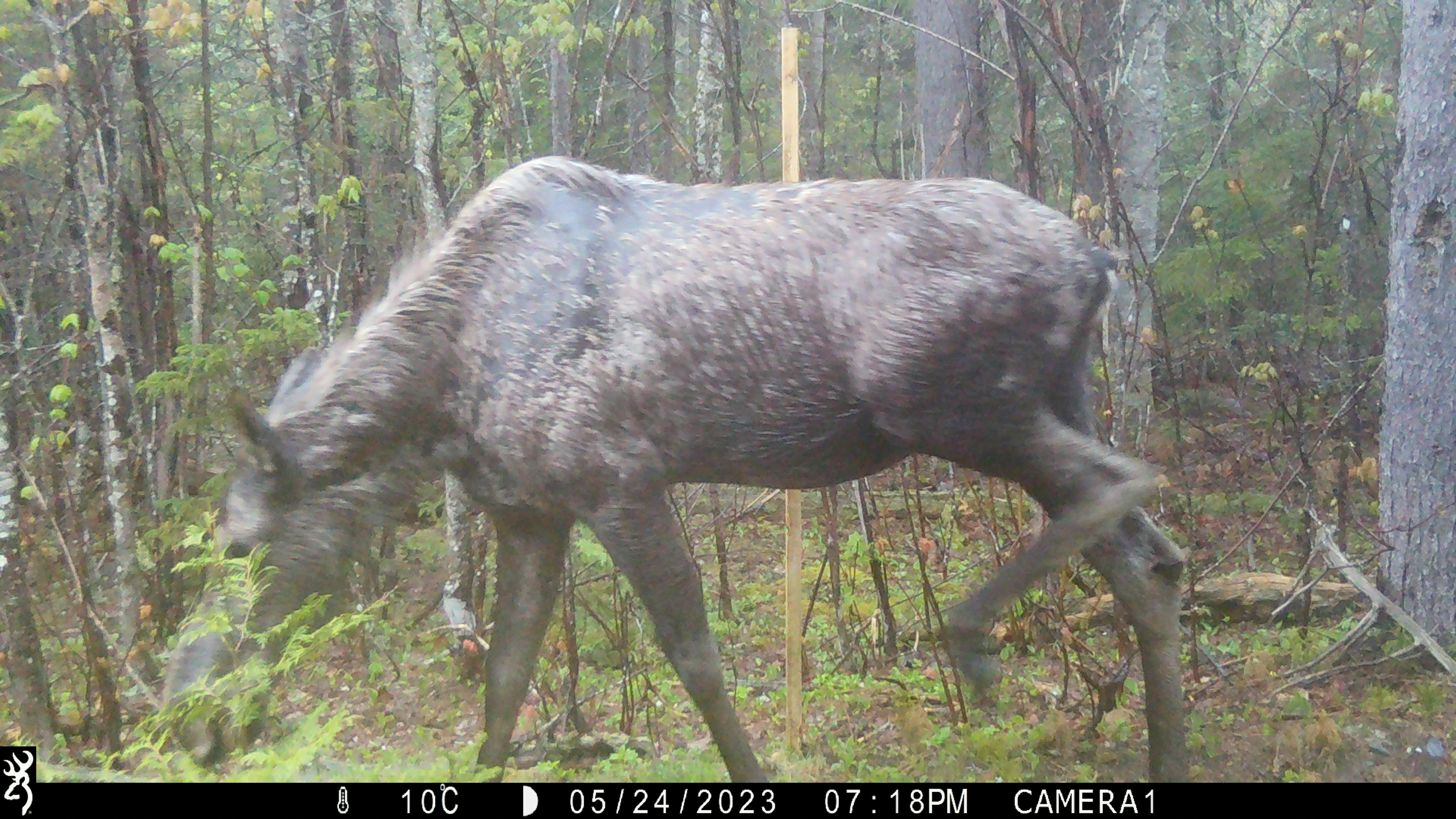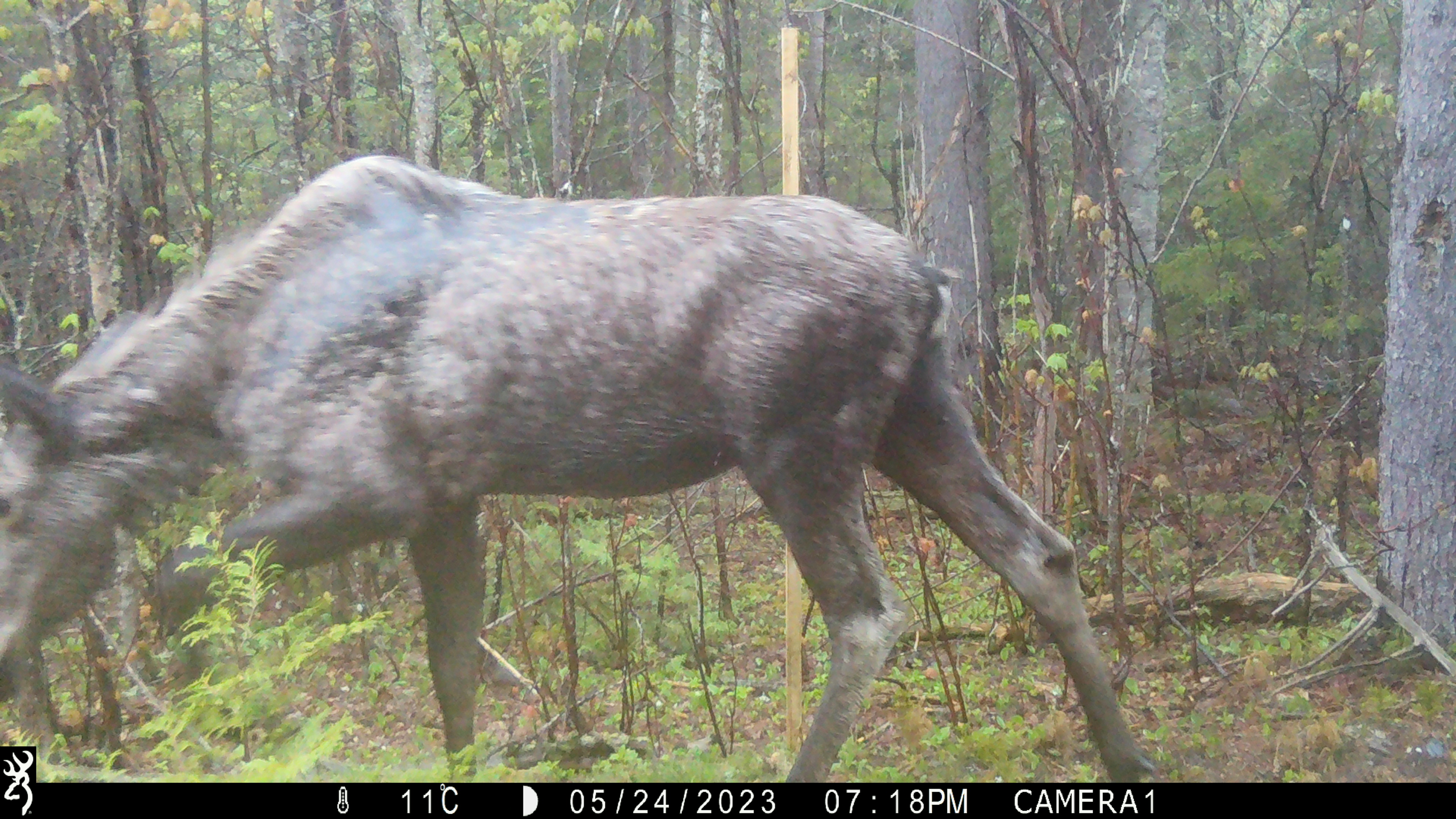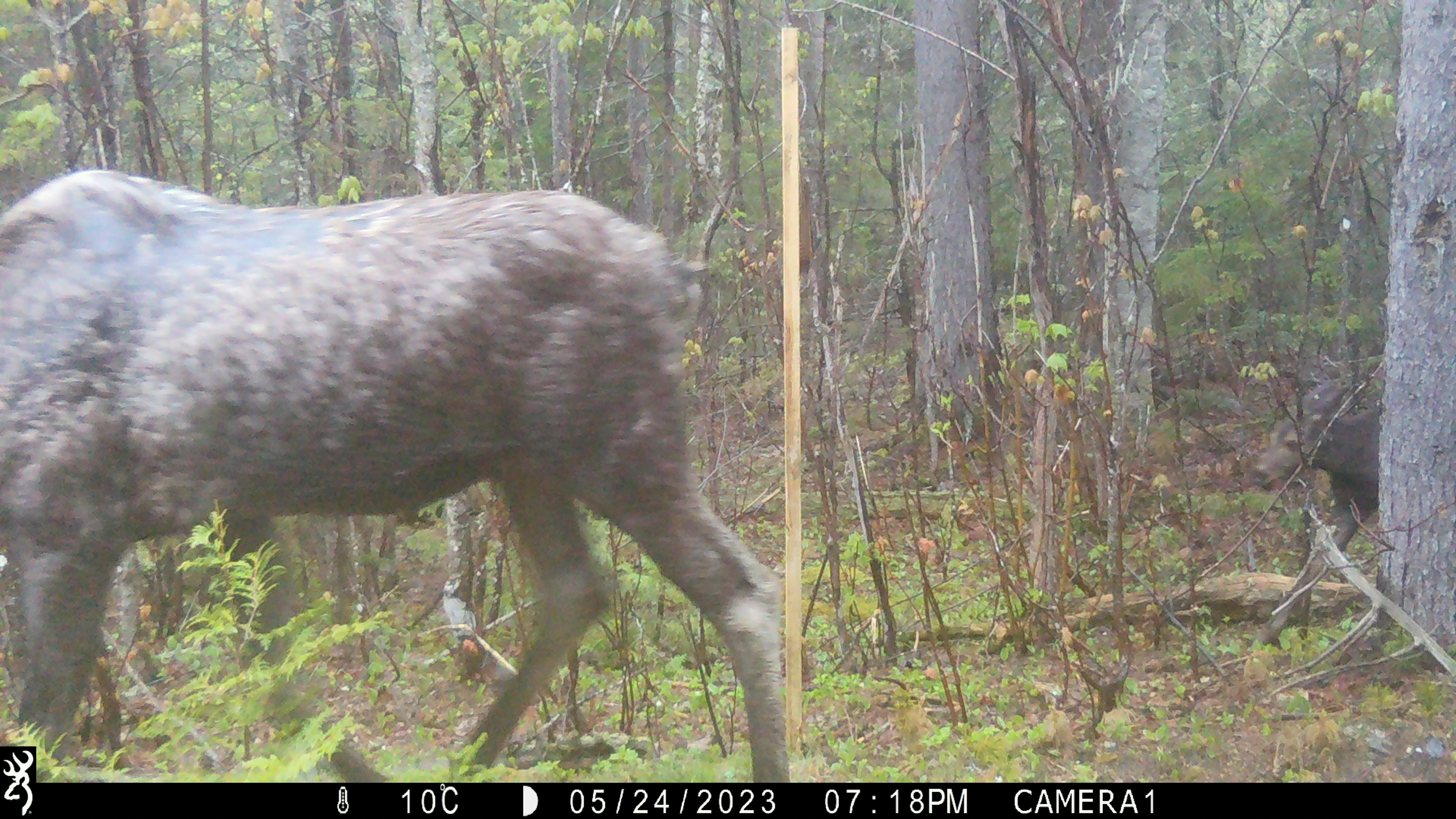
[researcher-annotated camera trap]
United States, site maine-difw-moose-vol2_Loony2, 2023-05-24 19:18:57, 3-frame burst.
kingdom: Animalia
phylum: Chordata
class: Mammalia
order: Artiodactyla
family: Cervidae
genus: Alces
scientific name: Alces alces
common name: moose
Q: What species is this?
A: Moose (Alces alces).